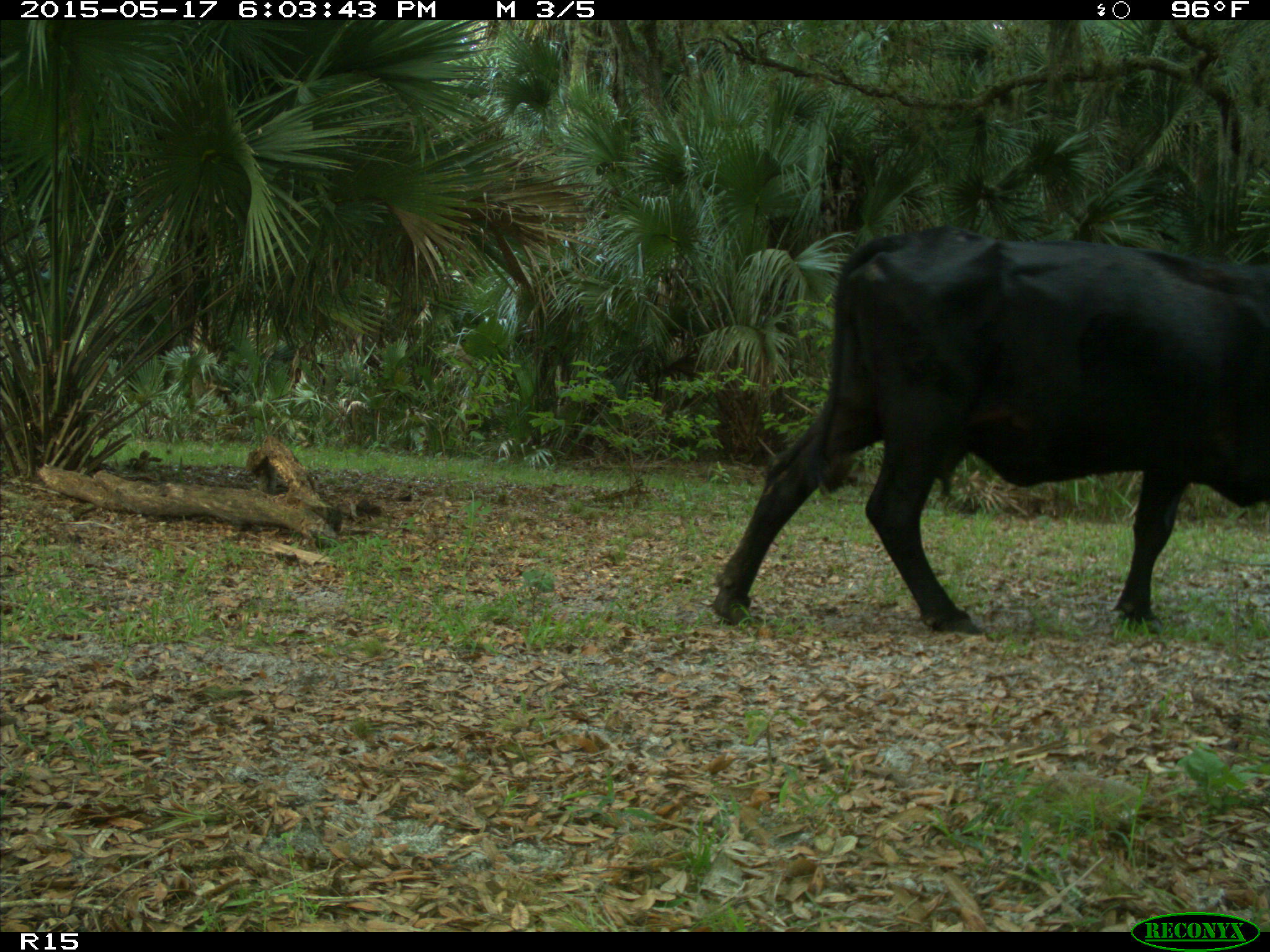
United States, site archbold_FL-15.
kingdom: Animalia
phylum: Chordata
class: Mammalia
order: Artiodactyla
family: Bovidae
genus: Bos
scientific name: Bos taurus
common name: domestic cow